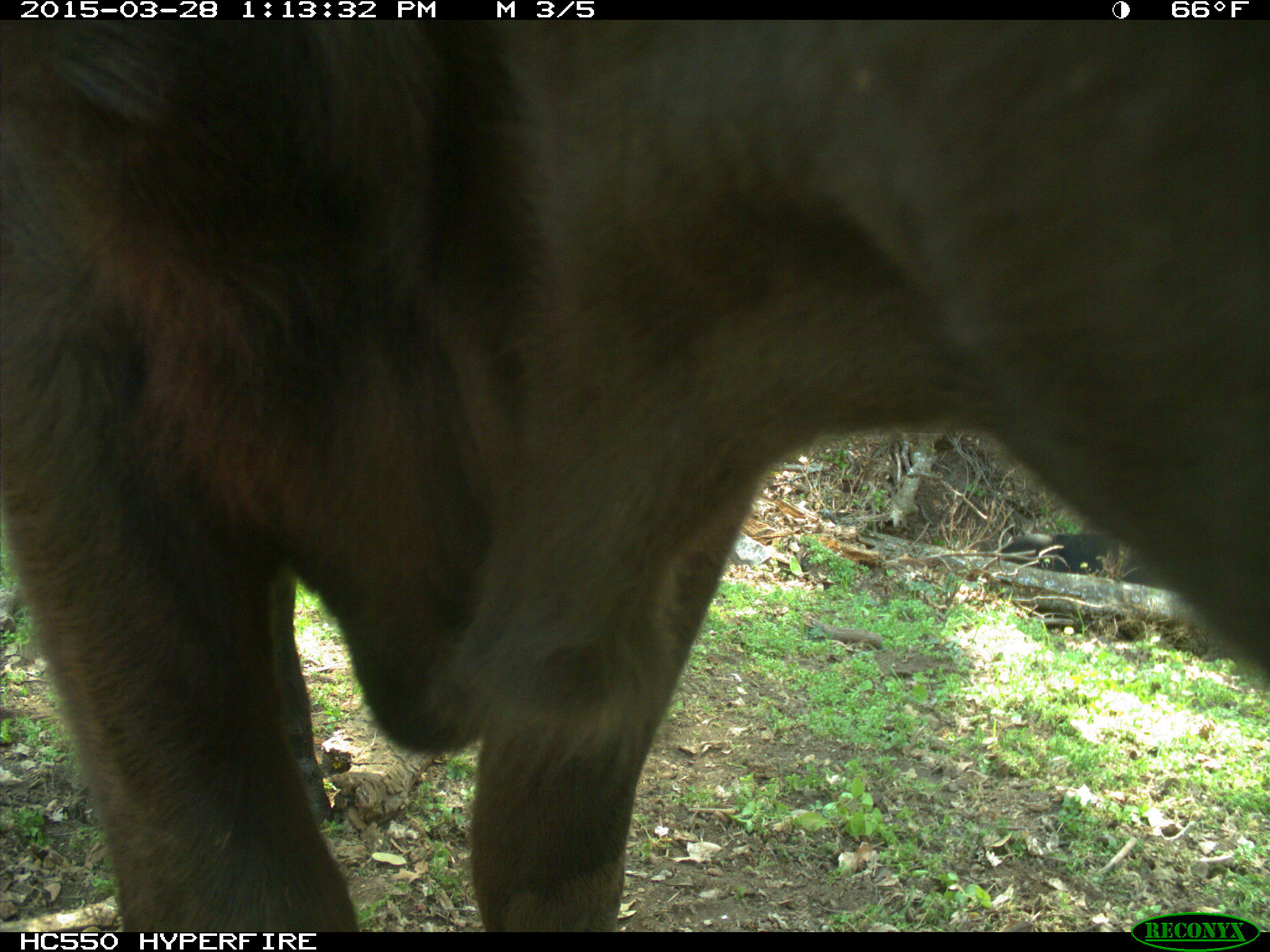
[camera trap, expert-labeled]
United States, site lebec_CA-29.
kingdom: Animalia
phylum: Chordata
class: Mammalia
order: Artiodactyla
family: Bovidae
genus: Bos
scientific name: Bos taurus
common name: domestic cow